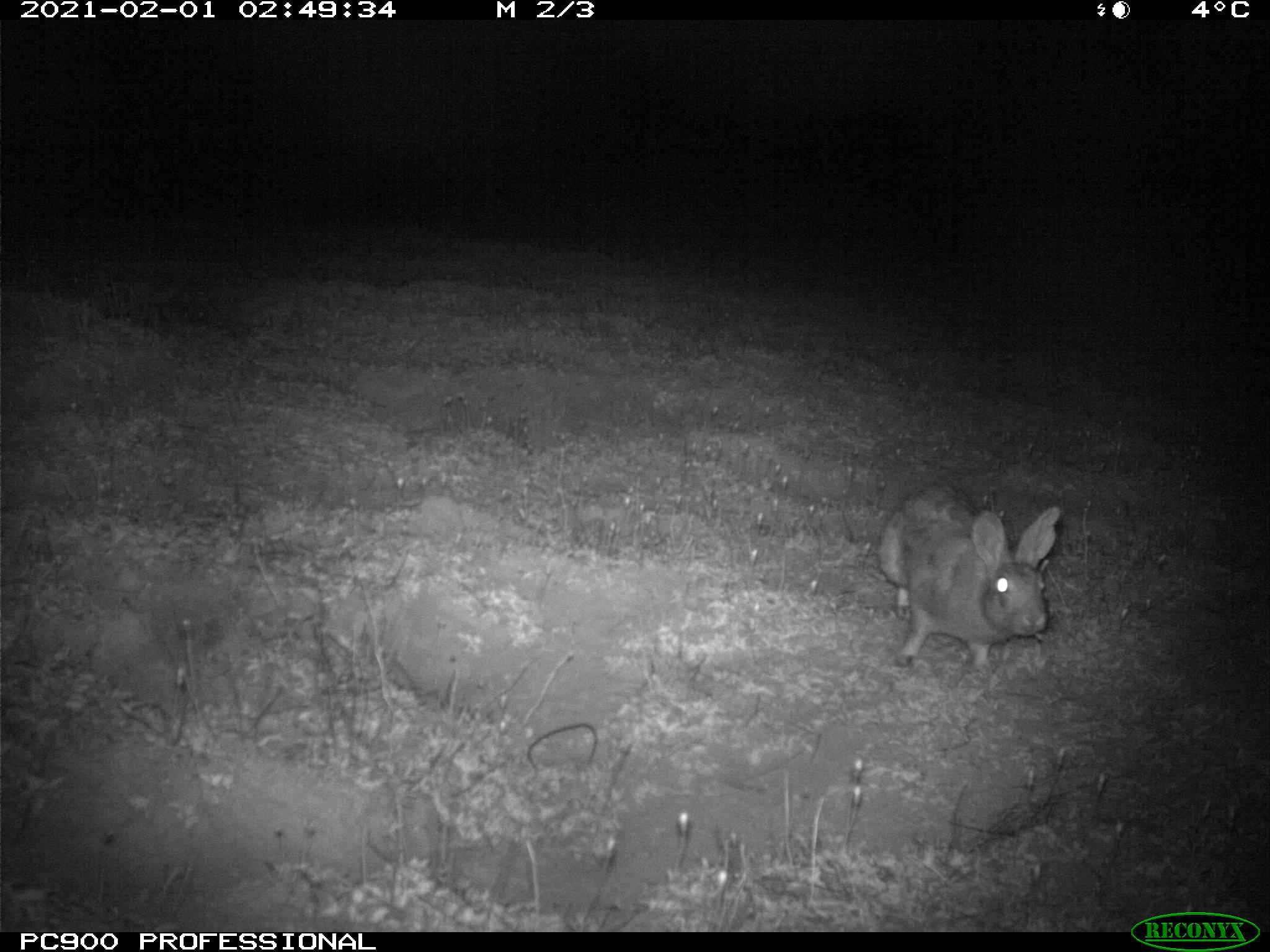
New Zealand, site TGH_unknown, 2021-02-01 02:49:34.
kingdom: Animalia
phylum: Chordata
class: Mammalia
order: Lagomorpha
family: Leporidae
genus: Oryctolagus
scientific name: Oryctolagus cuniculus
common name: european rabbit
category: rabbit